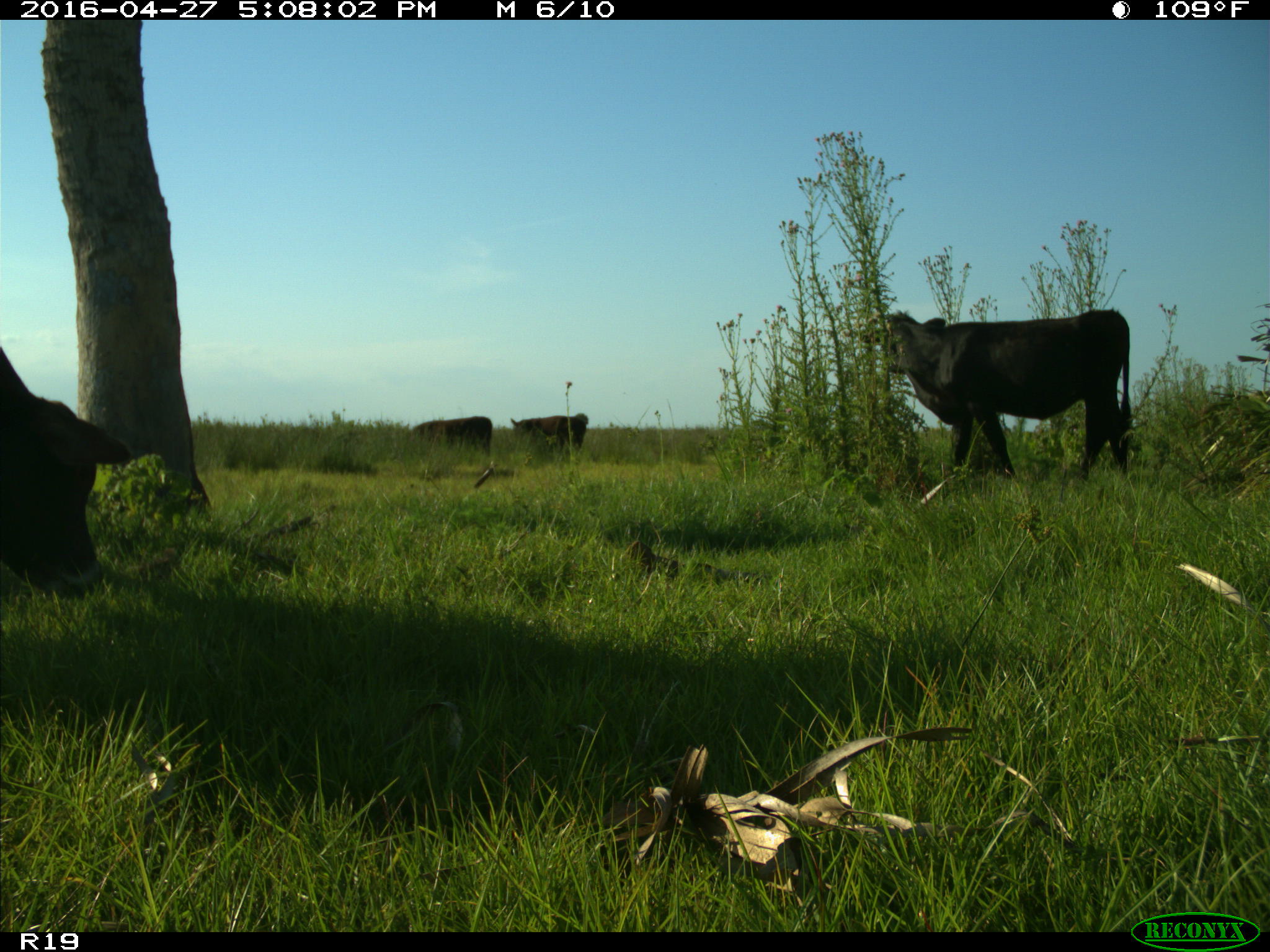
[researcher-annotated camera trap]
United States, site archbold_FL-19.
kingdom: Animalia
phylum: Chordata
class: Mammalia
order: Artiodactyla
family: Bovidae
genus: Bos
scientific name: Bos taurus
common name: domestic cow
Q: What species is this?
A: Bos taurus (domestic cow).